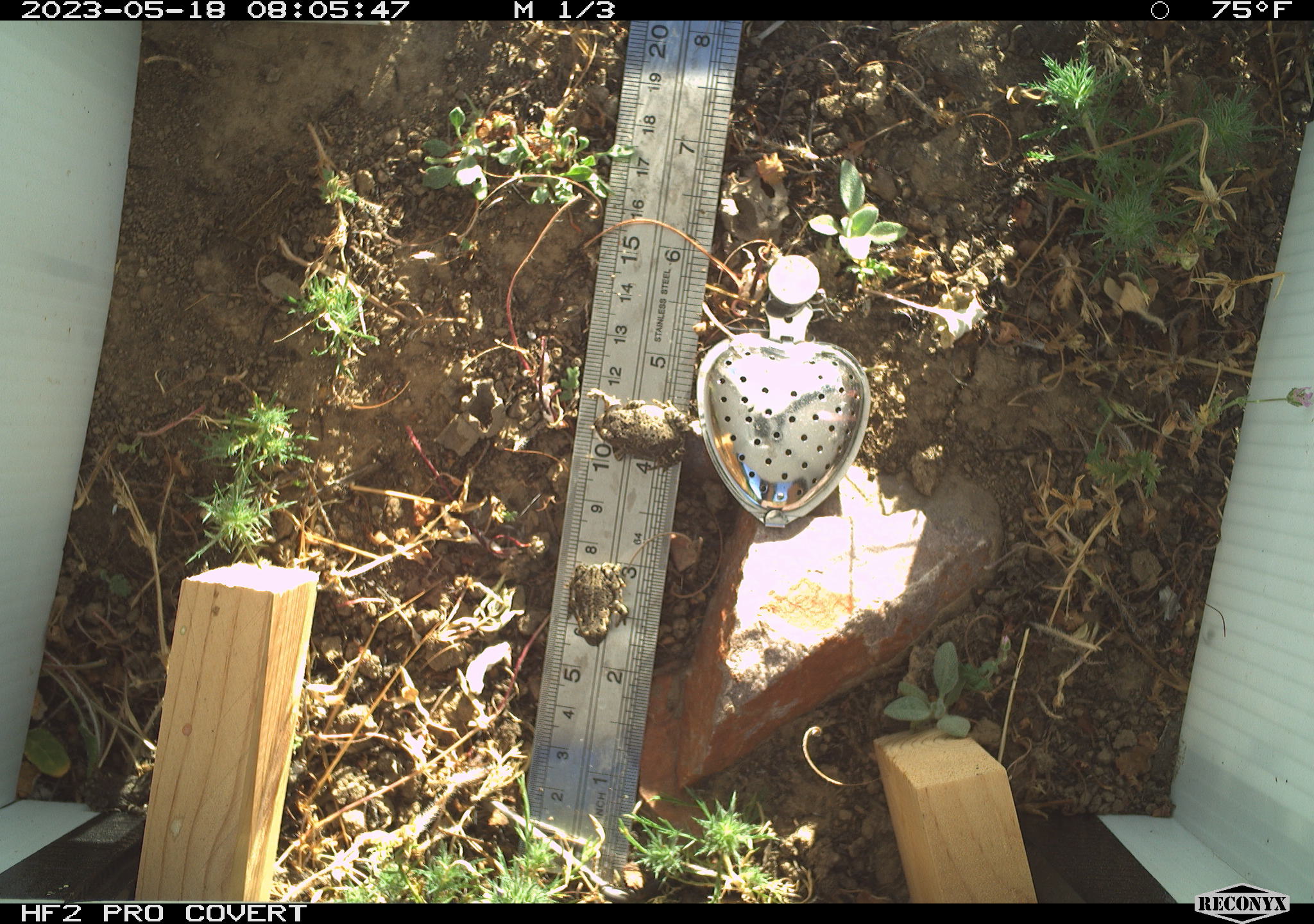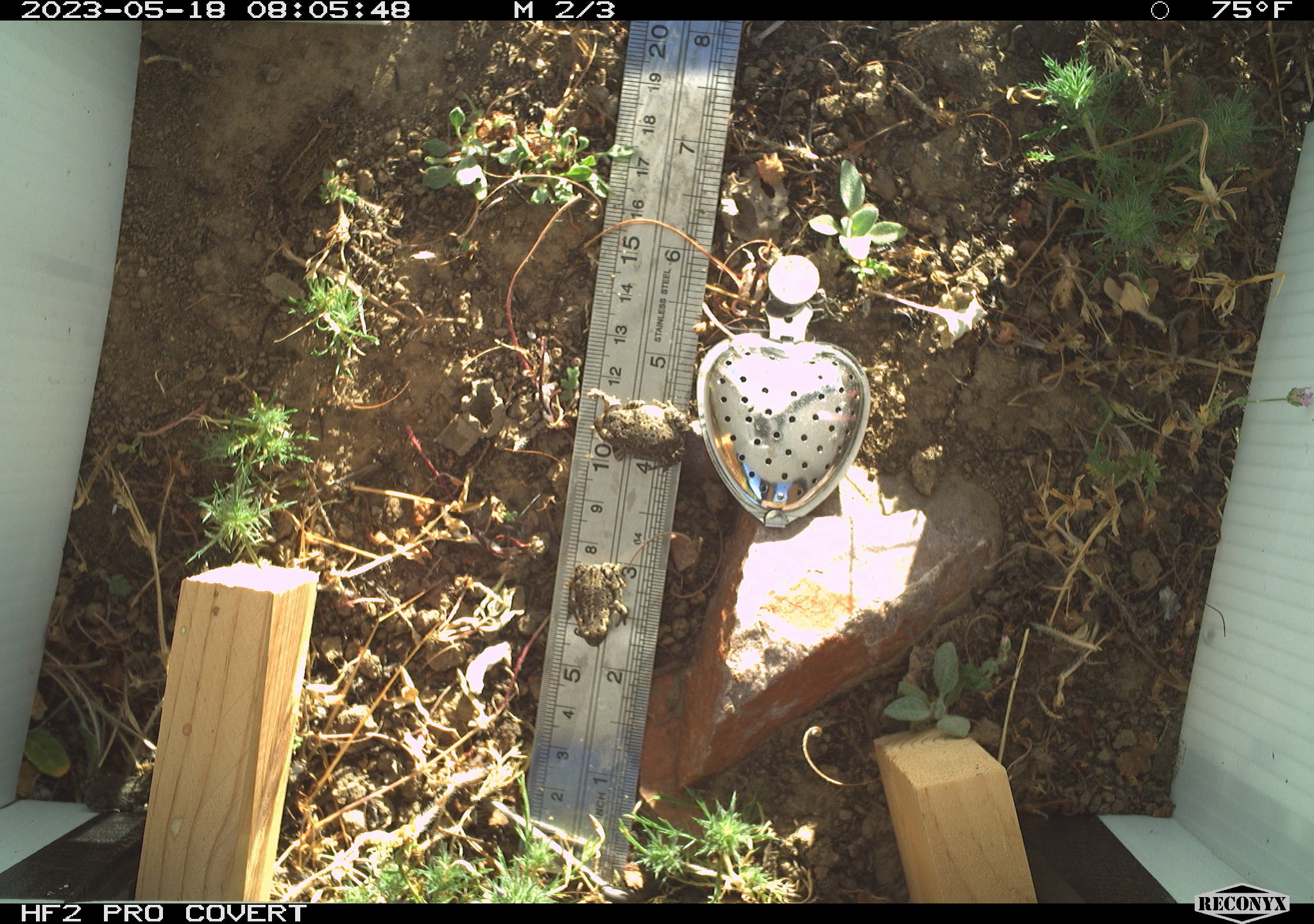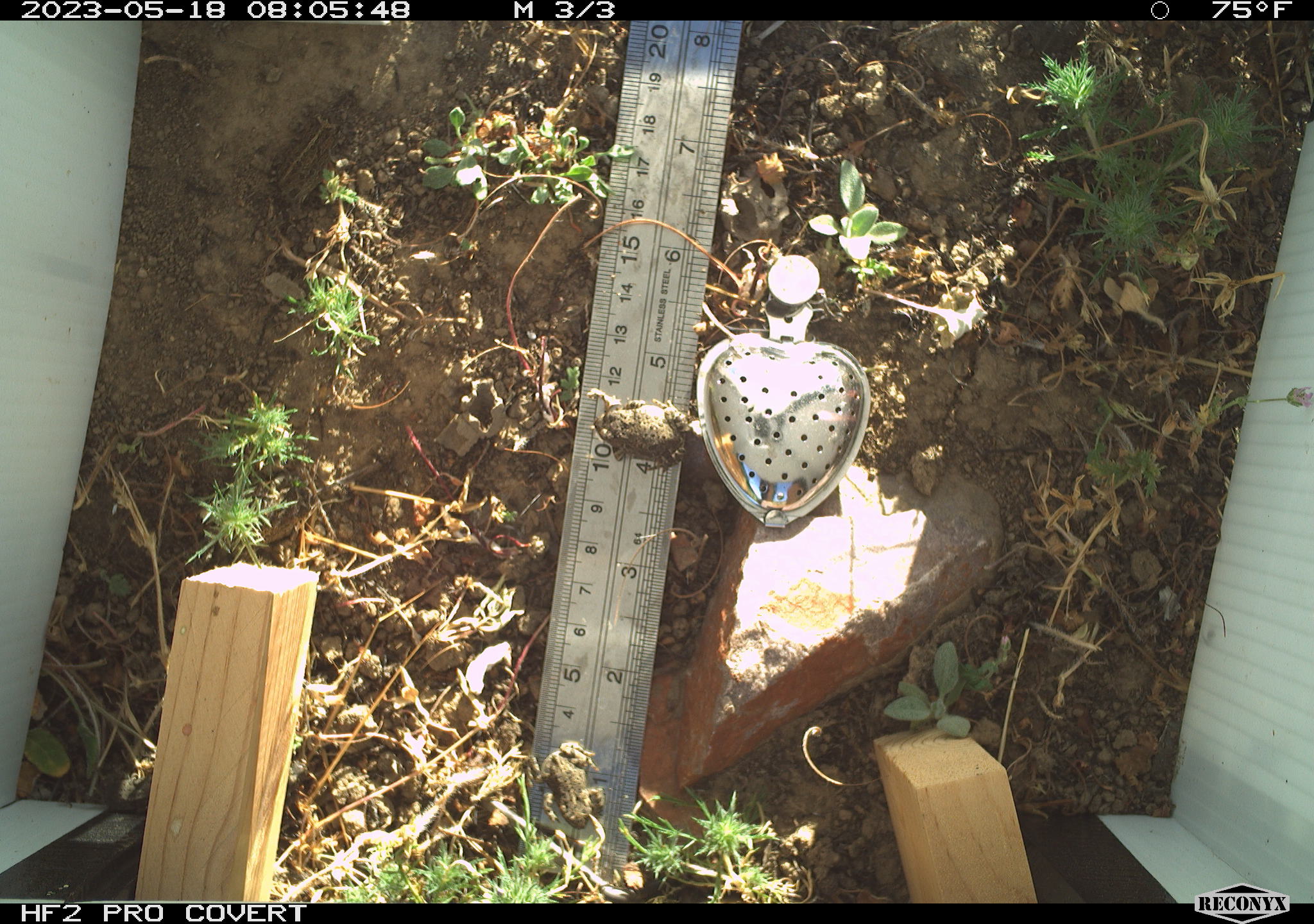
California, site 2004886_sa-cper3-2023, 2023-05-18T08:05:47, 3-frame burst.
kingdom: Animalia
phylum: Chordata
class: Amphibia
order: Anura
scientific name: Anura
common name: frogs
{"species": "frogs (Anura)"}